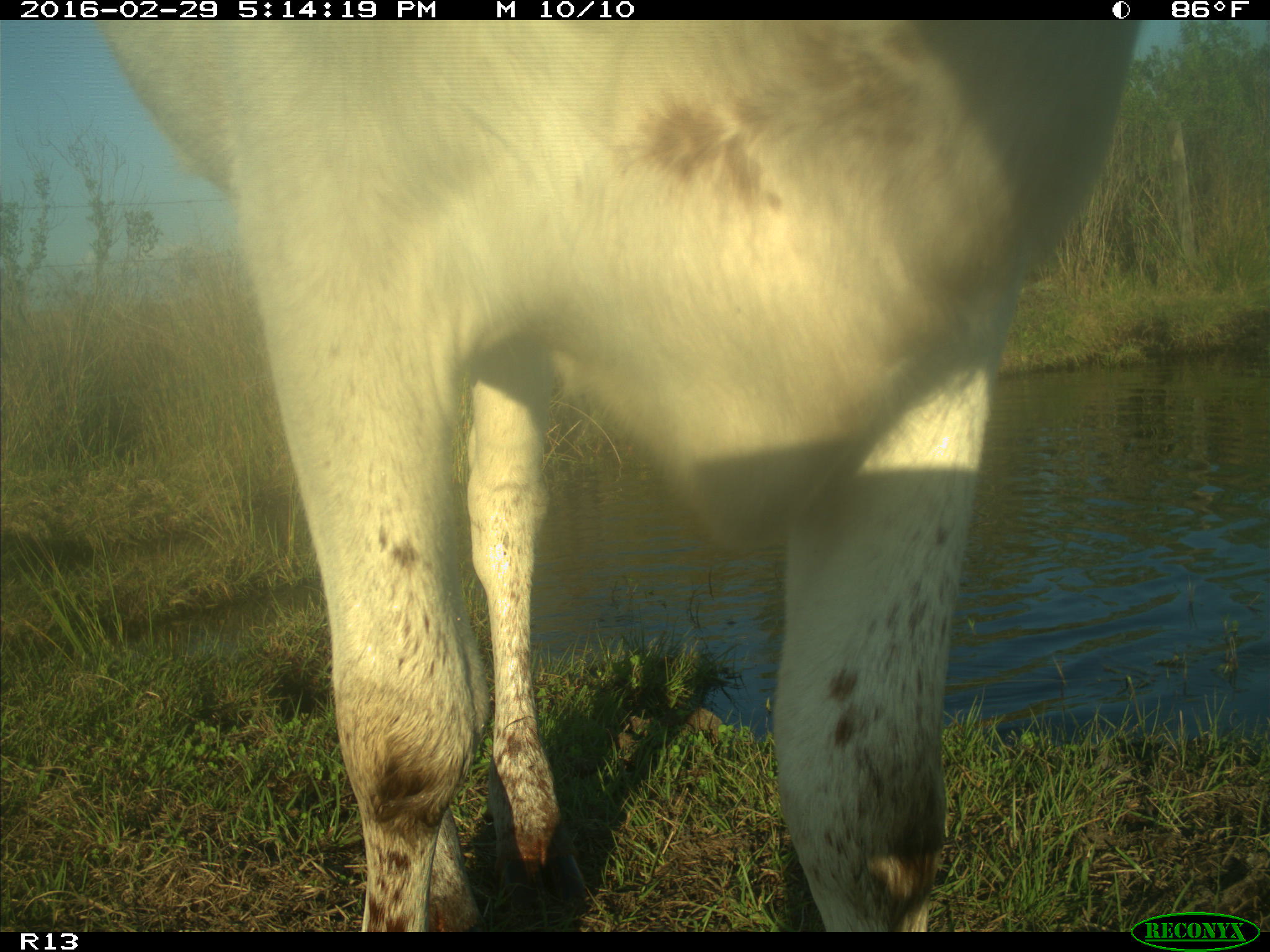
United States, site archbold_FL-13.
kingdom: Animalia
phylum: Chordata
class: Mammalia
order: Artiodactyla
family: Bovidae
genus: Bos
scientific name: Bos taurus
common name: domestic cow